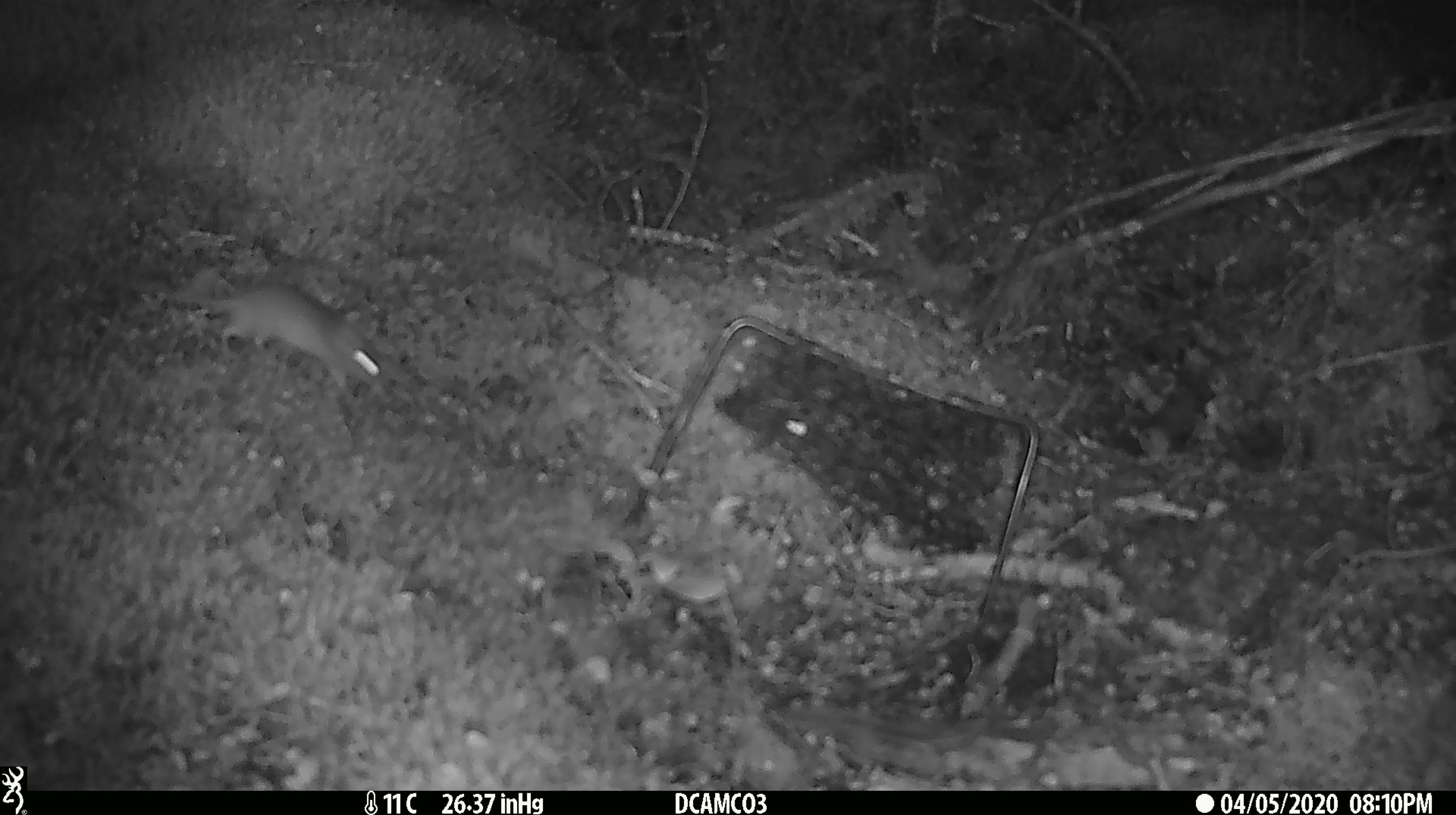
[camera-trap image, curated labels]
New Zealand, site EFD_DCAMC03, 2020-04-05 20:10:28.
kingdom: Animalia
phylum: Chordata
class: Mammalia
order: Rodentia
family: Muridae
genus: Mus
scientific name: Mus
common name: mouse